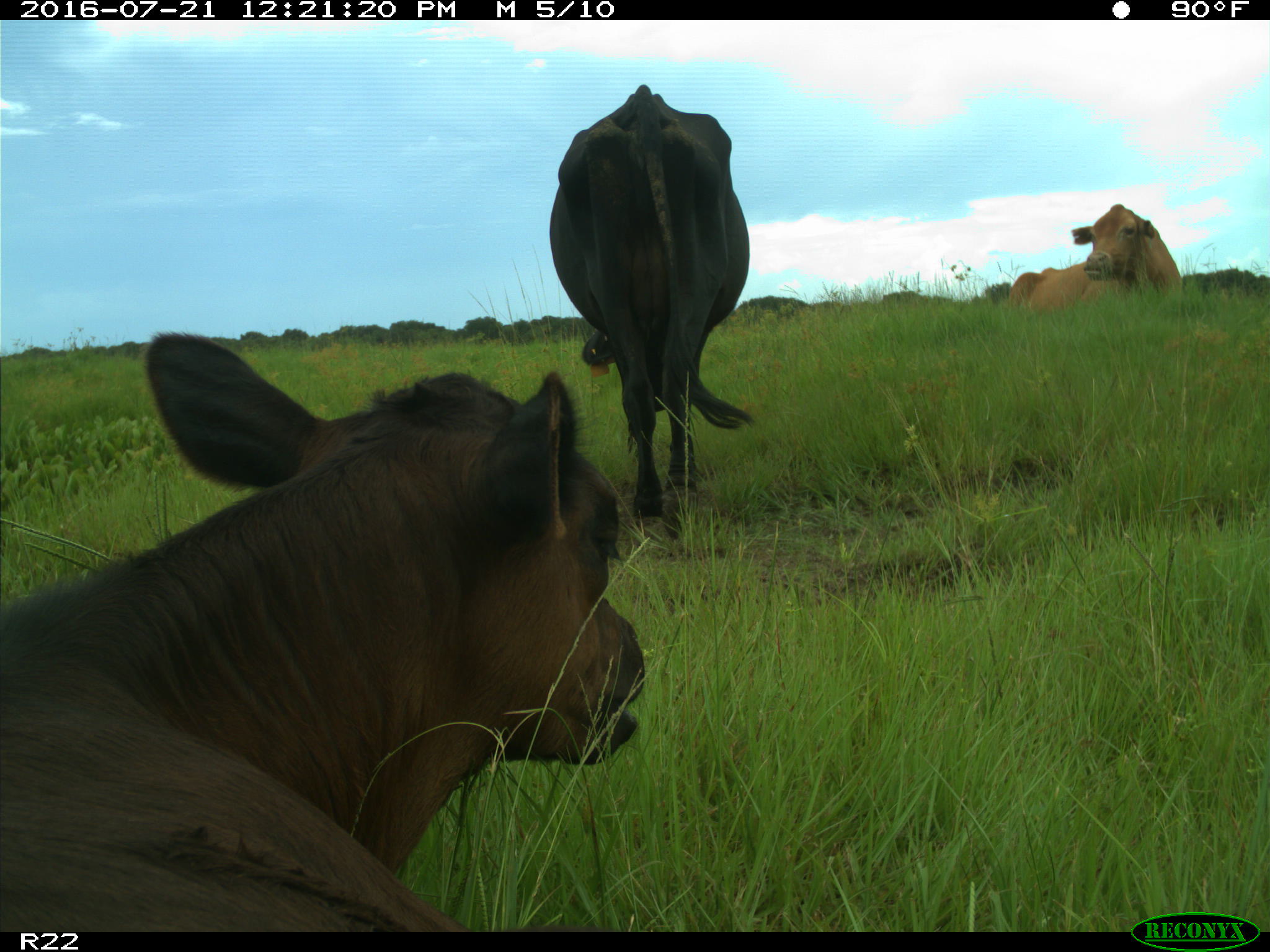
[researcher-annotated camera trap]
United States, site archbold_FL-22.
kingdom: Animalia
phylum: Chordata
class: Mammalia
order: Artiodactyla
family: Bovidae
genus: Bos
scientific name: Bos taurus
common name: domestic cow